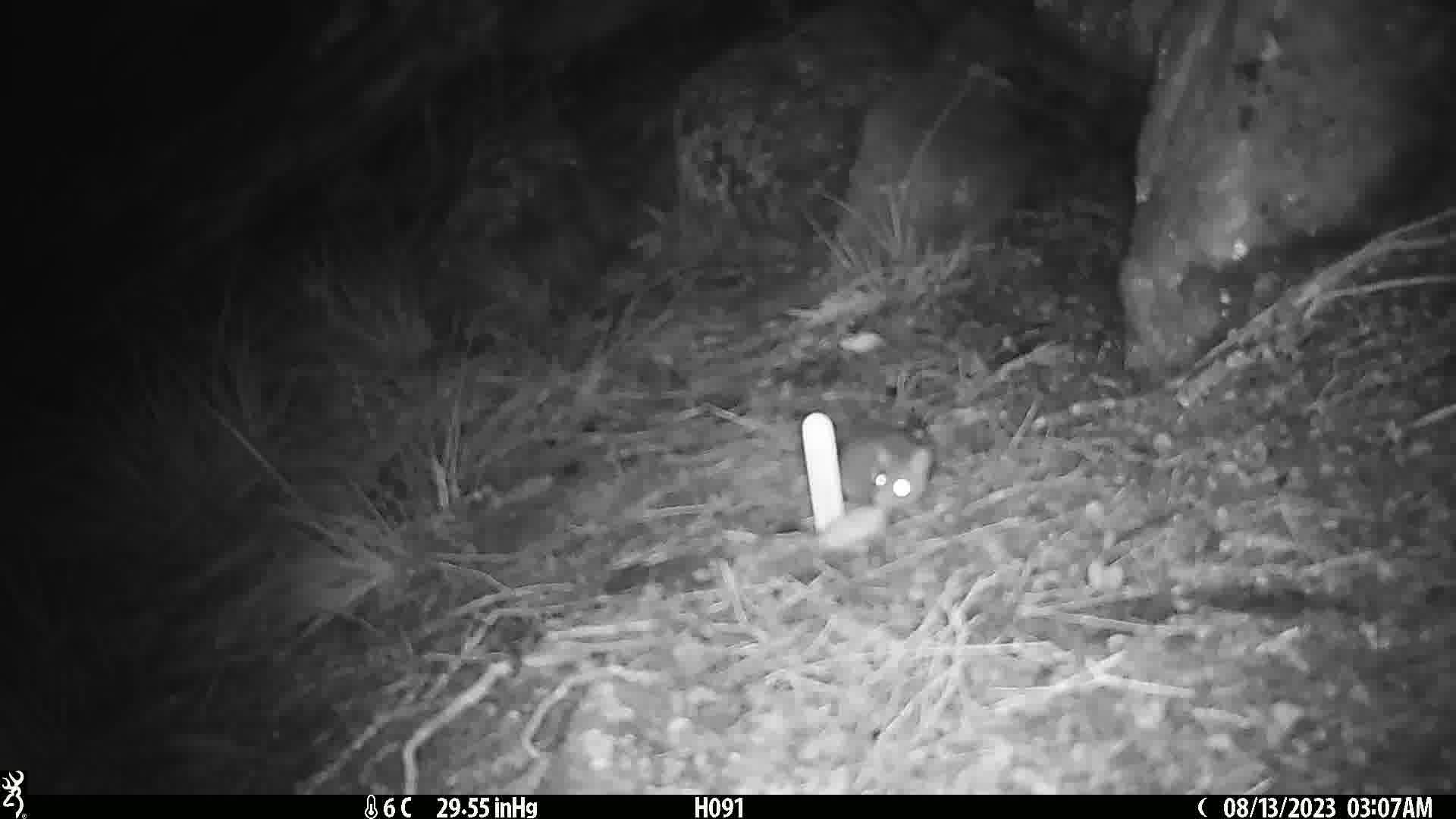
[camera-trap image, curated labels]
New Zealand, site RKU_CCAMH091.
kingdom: Animalia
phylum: Chordata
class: Mammalia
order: Rodentia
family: Muridae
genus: Rattus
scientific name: Rattus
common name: rat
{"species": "rat (Rattus)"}